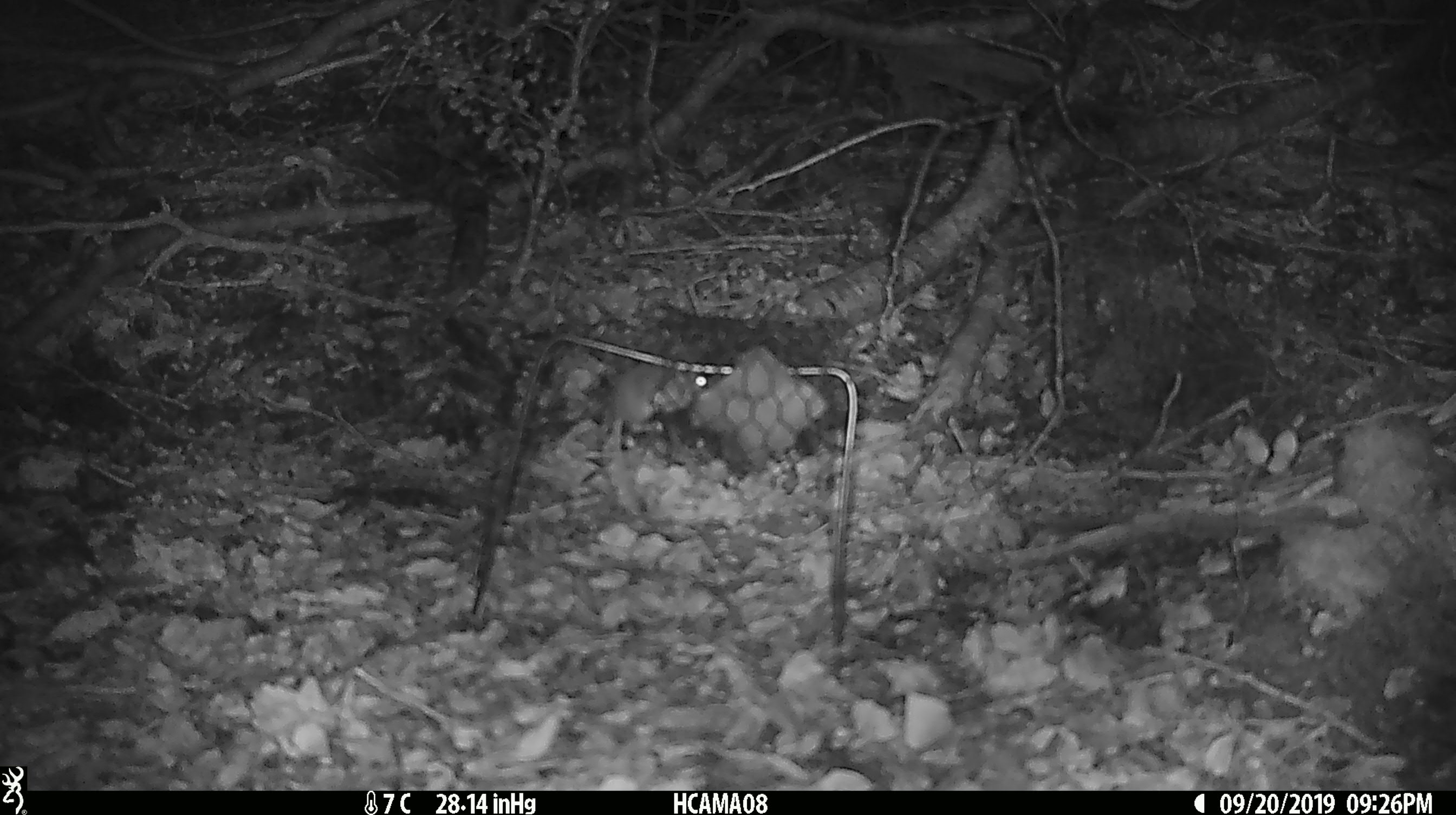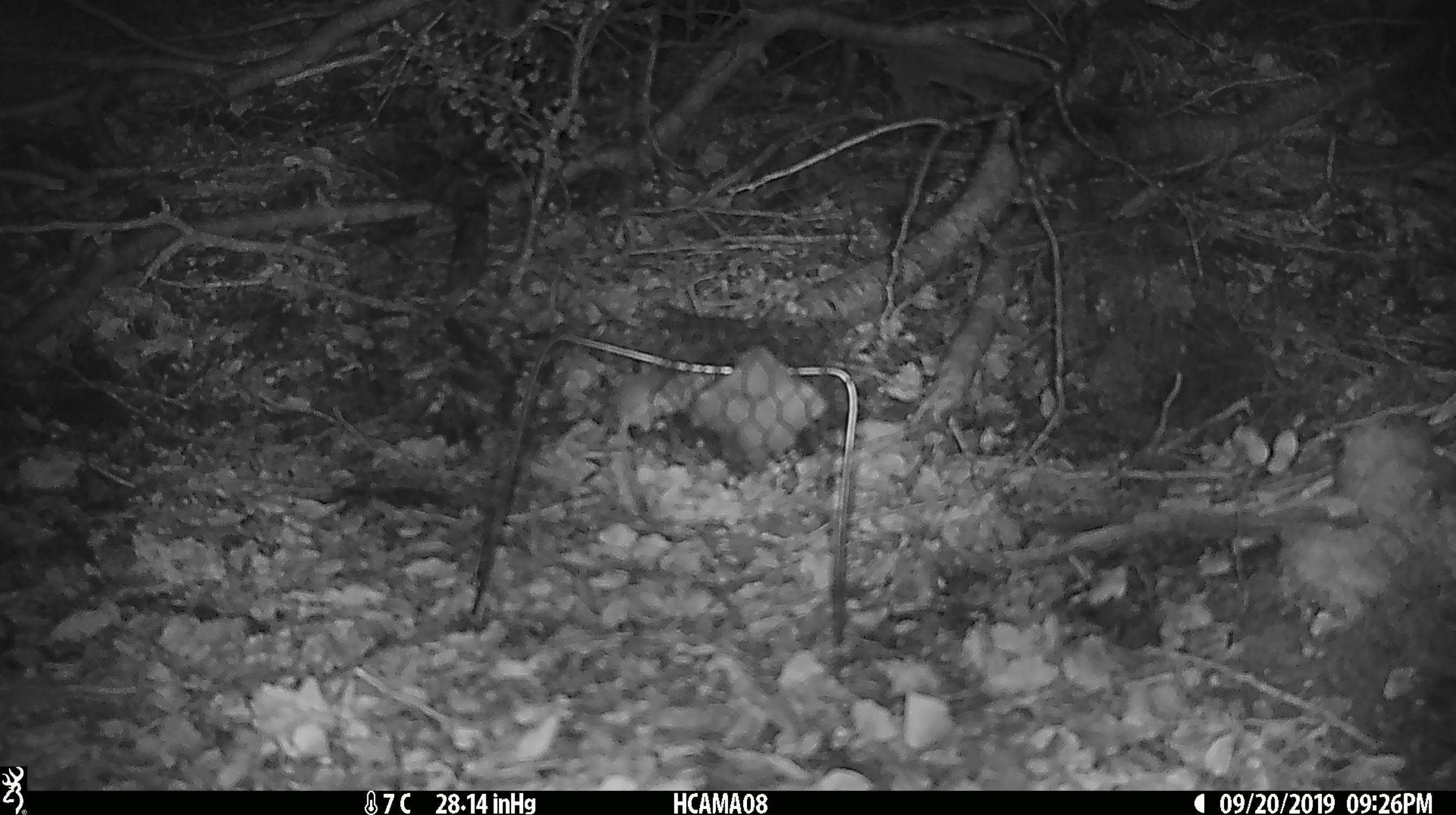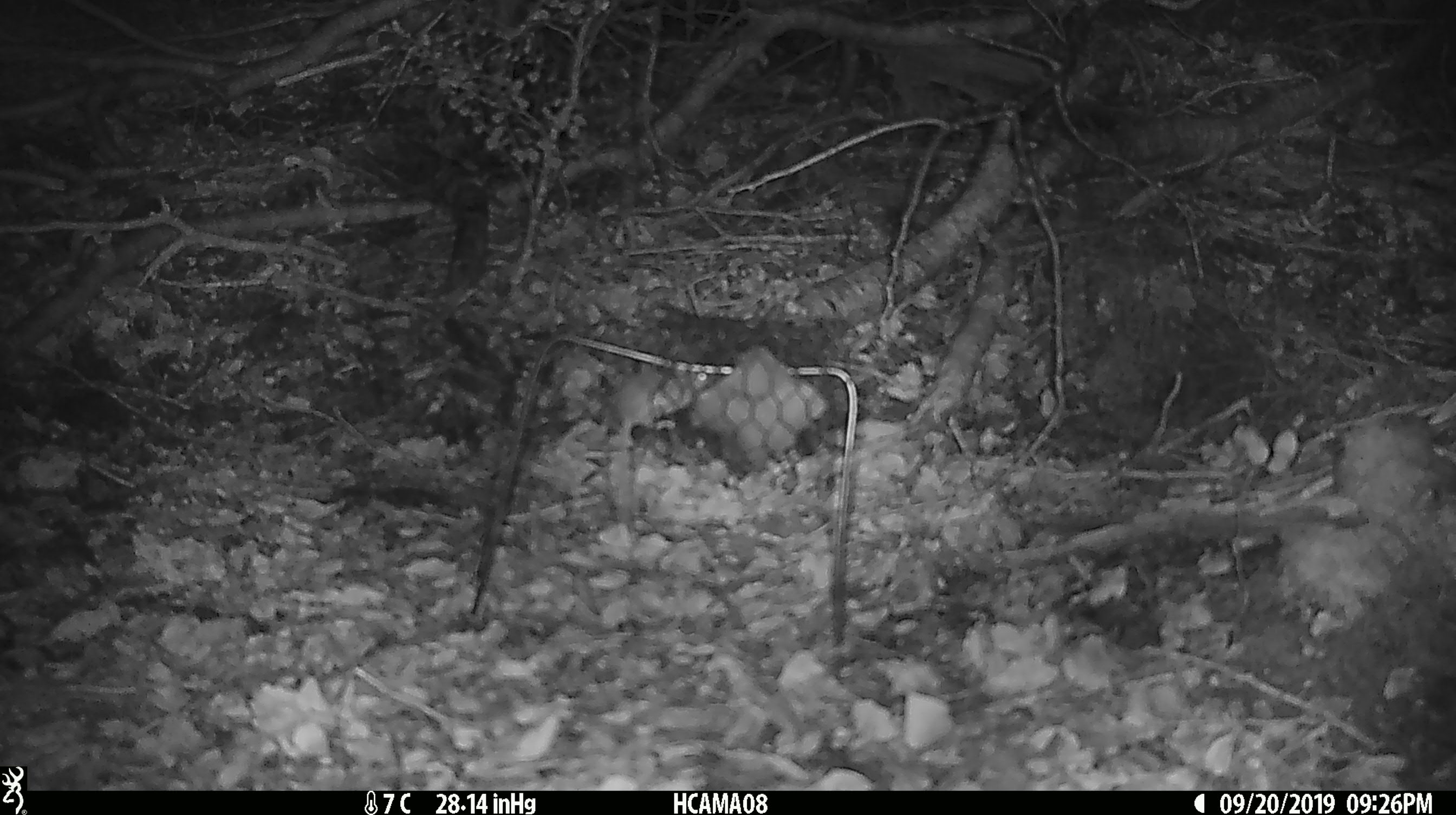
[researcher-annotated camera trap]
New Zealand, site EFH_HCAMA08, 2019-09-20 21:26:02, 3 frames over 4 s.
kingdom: Animalia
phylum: Chordata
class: Mammalia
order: Rodentia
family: Muridae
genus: Mus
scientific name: Mus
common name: mouse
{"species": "mouse (Mus)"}